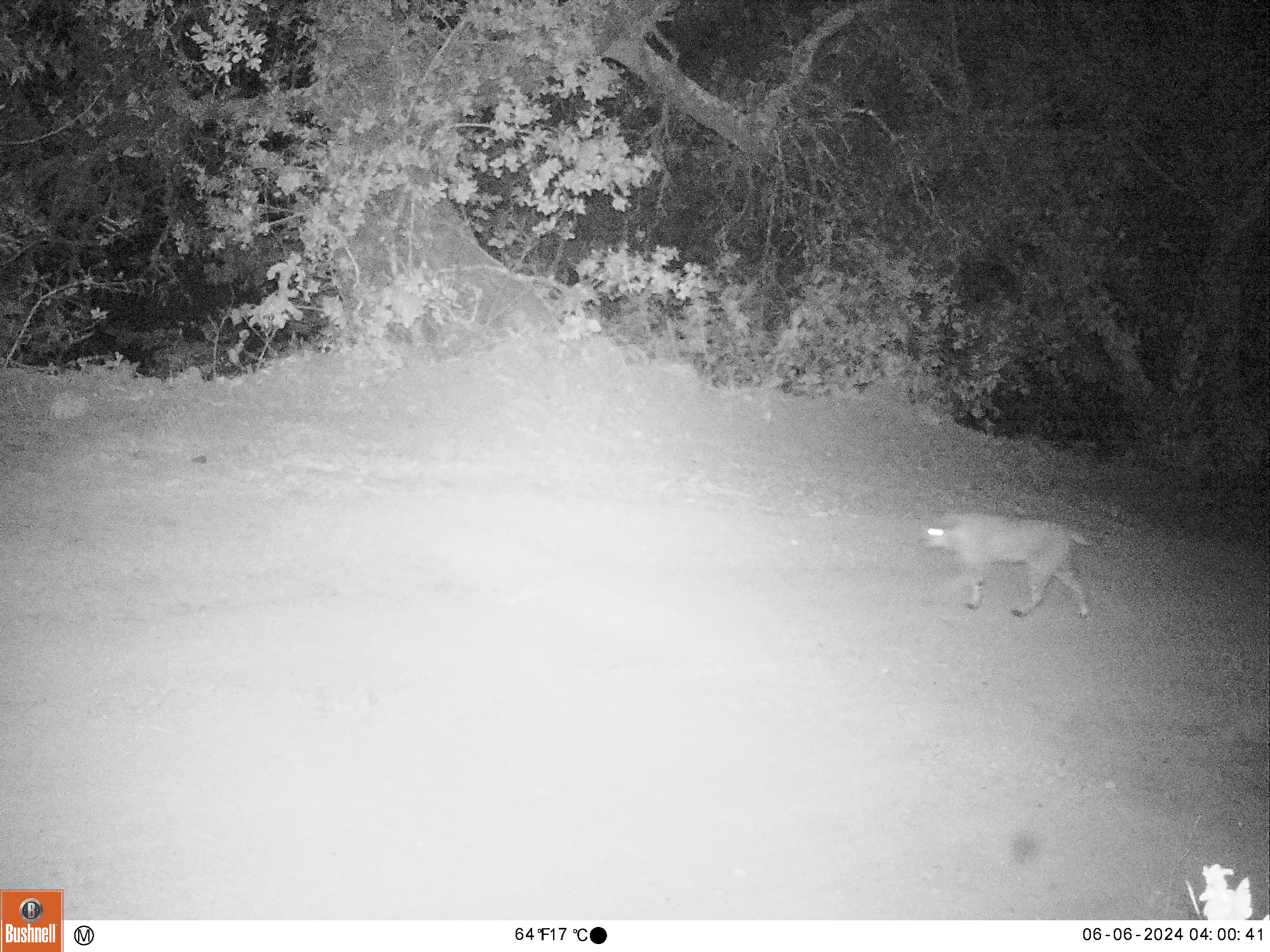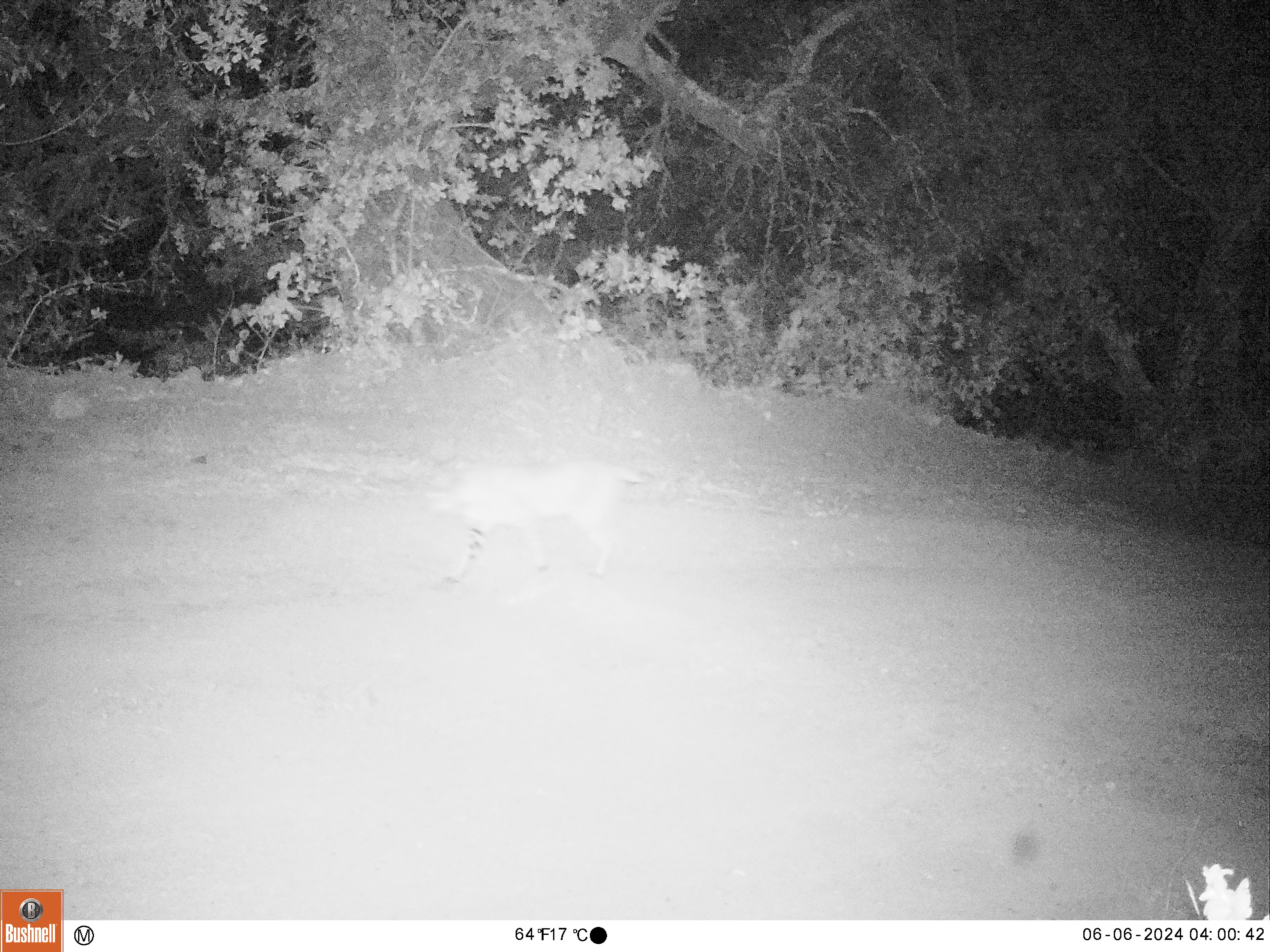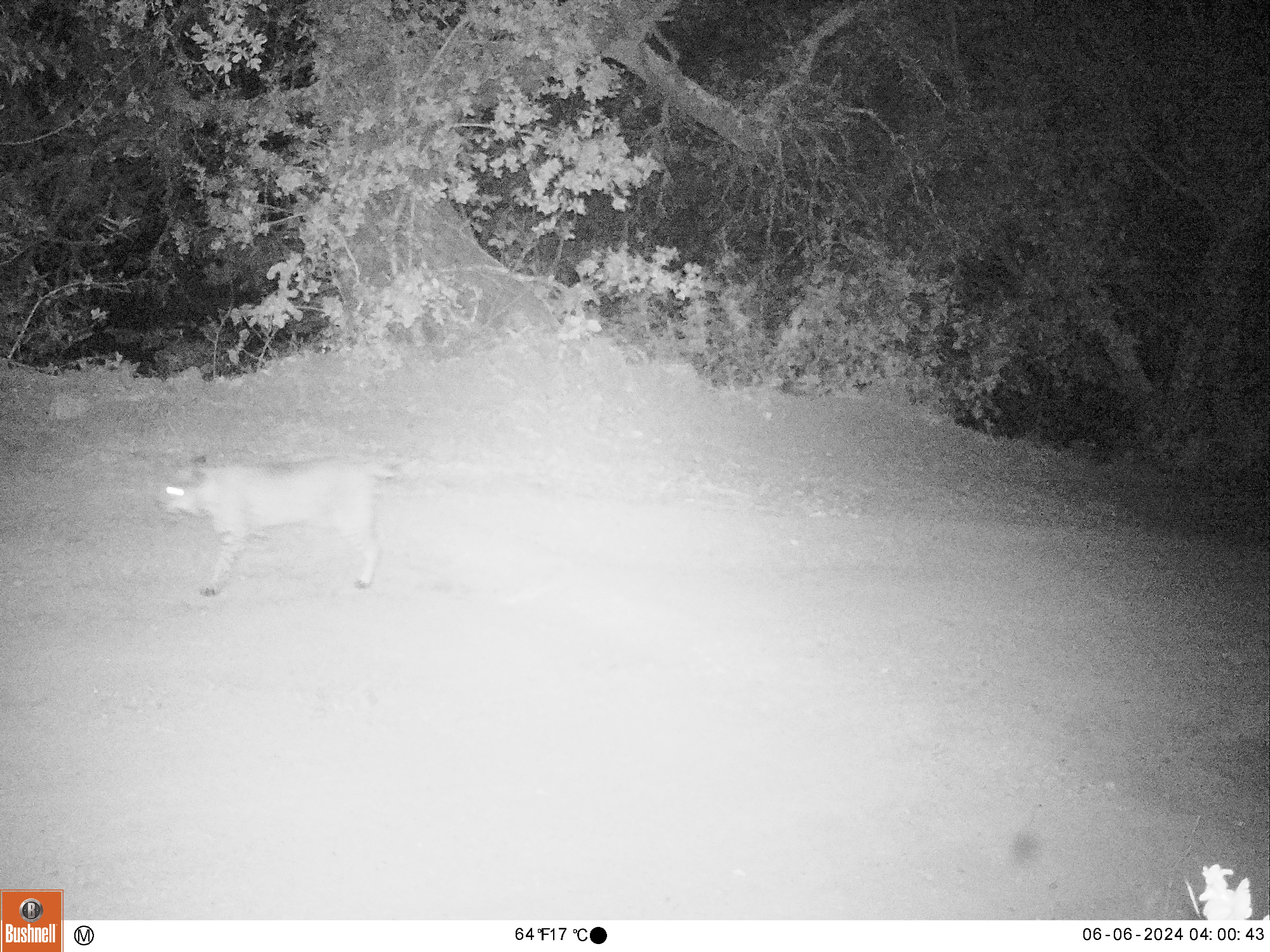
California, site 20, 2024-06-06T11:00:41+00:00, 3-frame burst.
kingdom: Animalia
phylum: Chordata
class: Mammalia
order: Carnivora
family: Felidae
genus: Lynx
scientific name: Lynx rufus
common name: bobcat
Bobcat (Lynx rufus).